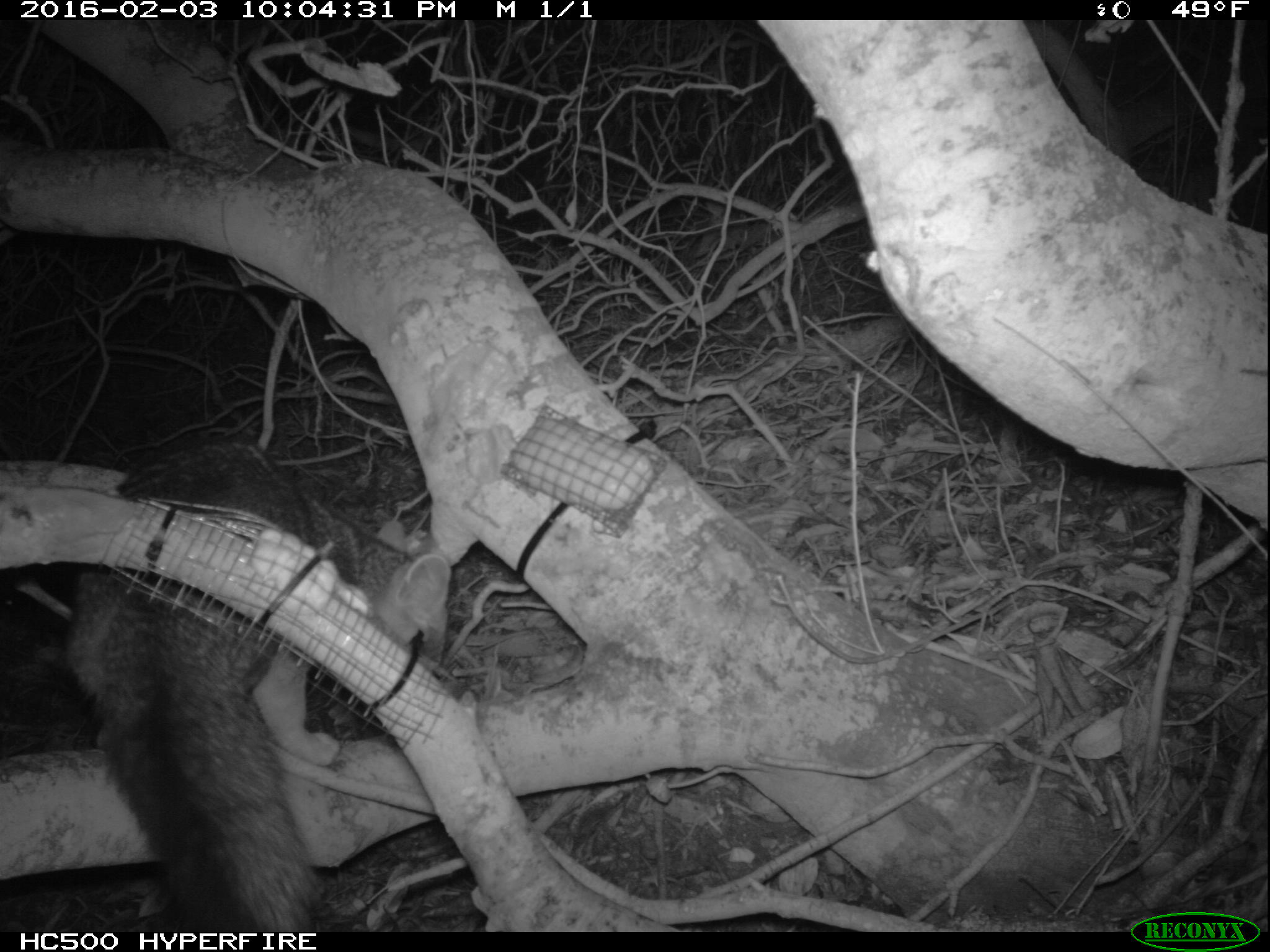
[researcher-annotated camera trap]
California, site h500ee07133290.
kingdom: Animalia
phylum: Chordata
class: Mammalia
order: Carnivora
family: Canidae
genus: Urocyon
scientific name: Urocyon littoralis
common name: island fox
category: fox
Fox (island fox) (Urocyon littoralis).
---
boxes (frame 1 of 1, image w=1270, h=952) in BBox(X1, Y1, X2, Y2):
fox: BBox(71, 442, 450, 933)